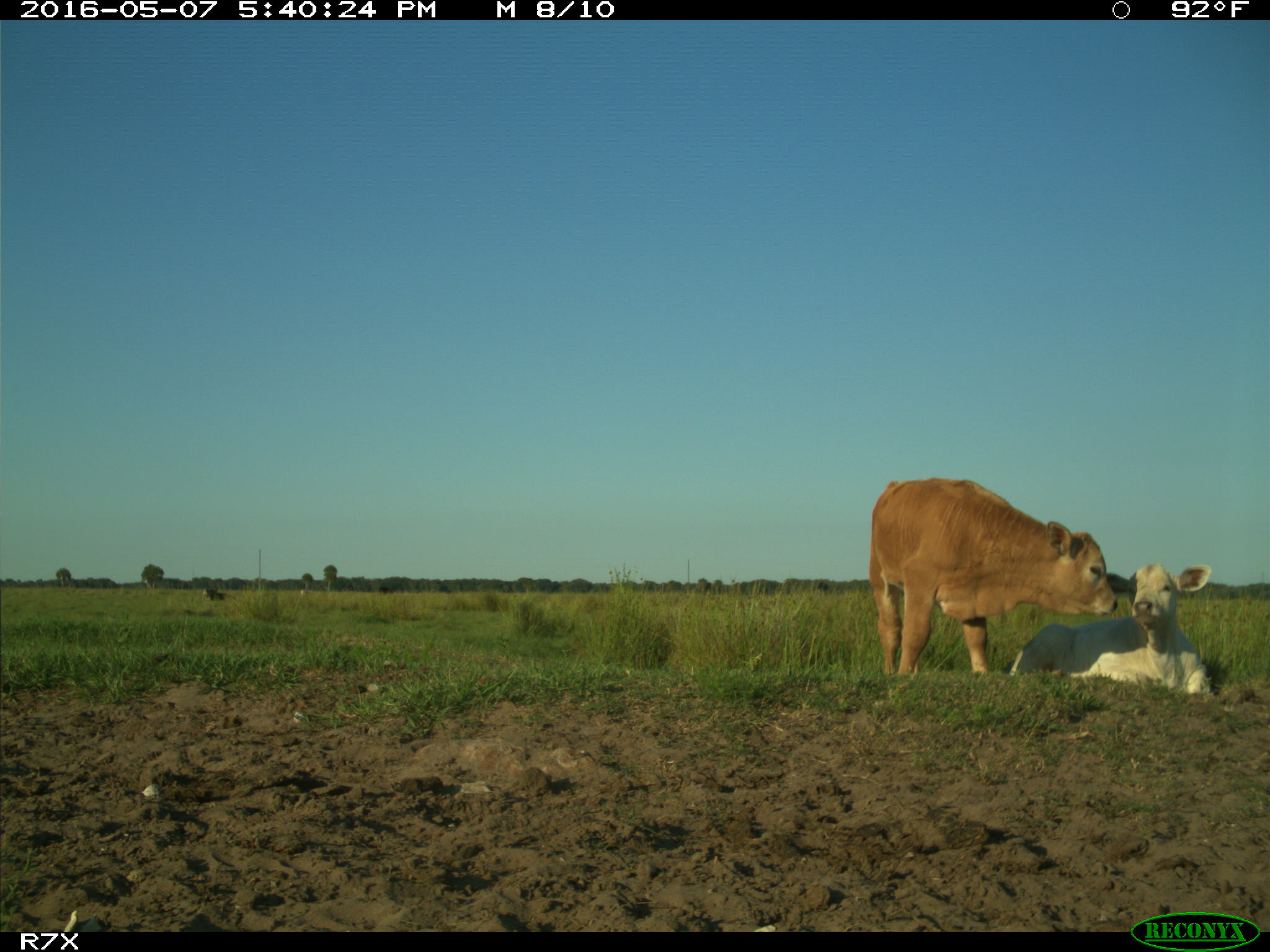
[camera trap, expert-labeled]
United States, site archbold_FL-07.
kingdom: Animalia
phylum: Chordata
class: Mammalia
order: Artiodactyla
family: Bovidae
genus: Bos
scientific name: Bos taurus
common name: domestic cow